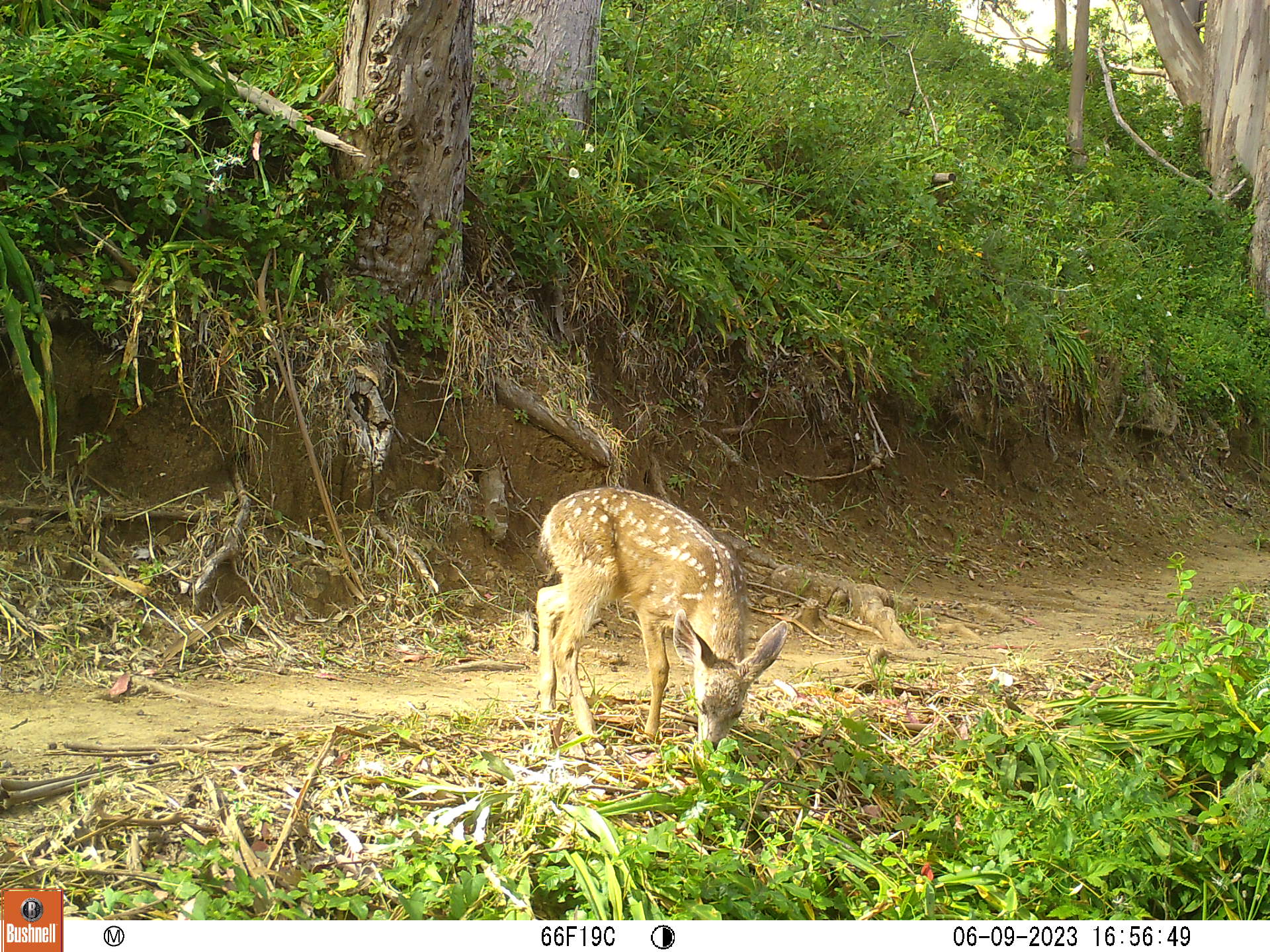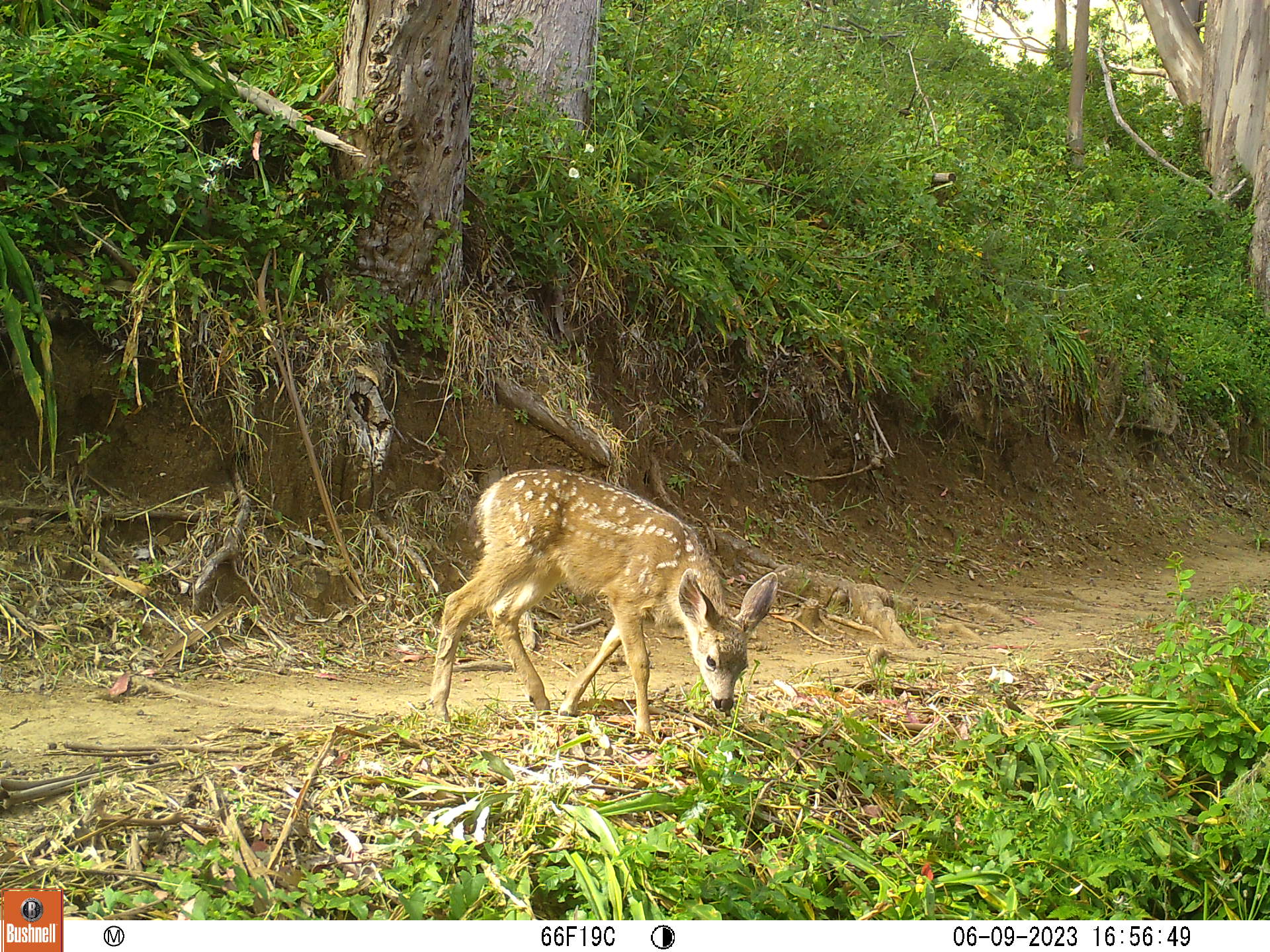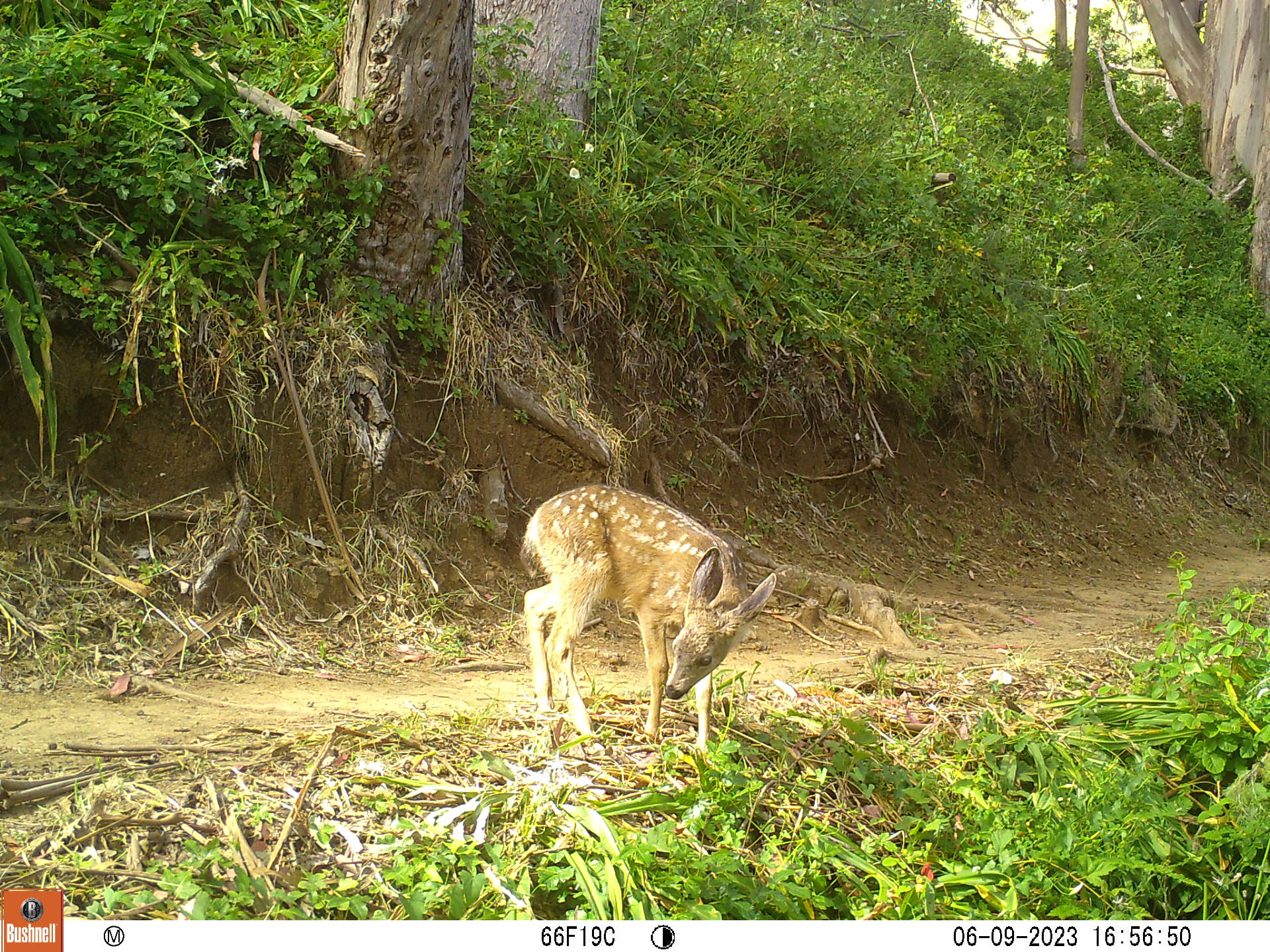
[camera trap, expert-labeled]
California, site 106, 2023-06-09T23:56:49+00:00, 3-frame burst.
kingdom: Animalia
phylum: Chordata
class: Mammalia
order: Artiodactyla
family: Cervidae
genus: Odocoileus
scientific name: Odocoileus hemionus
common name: mule deer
Mule deer (Odocoileus hemionus).